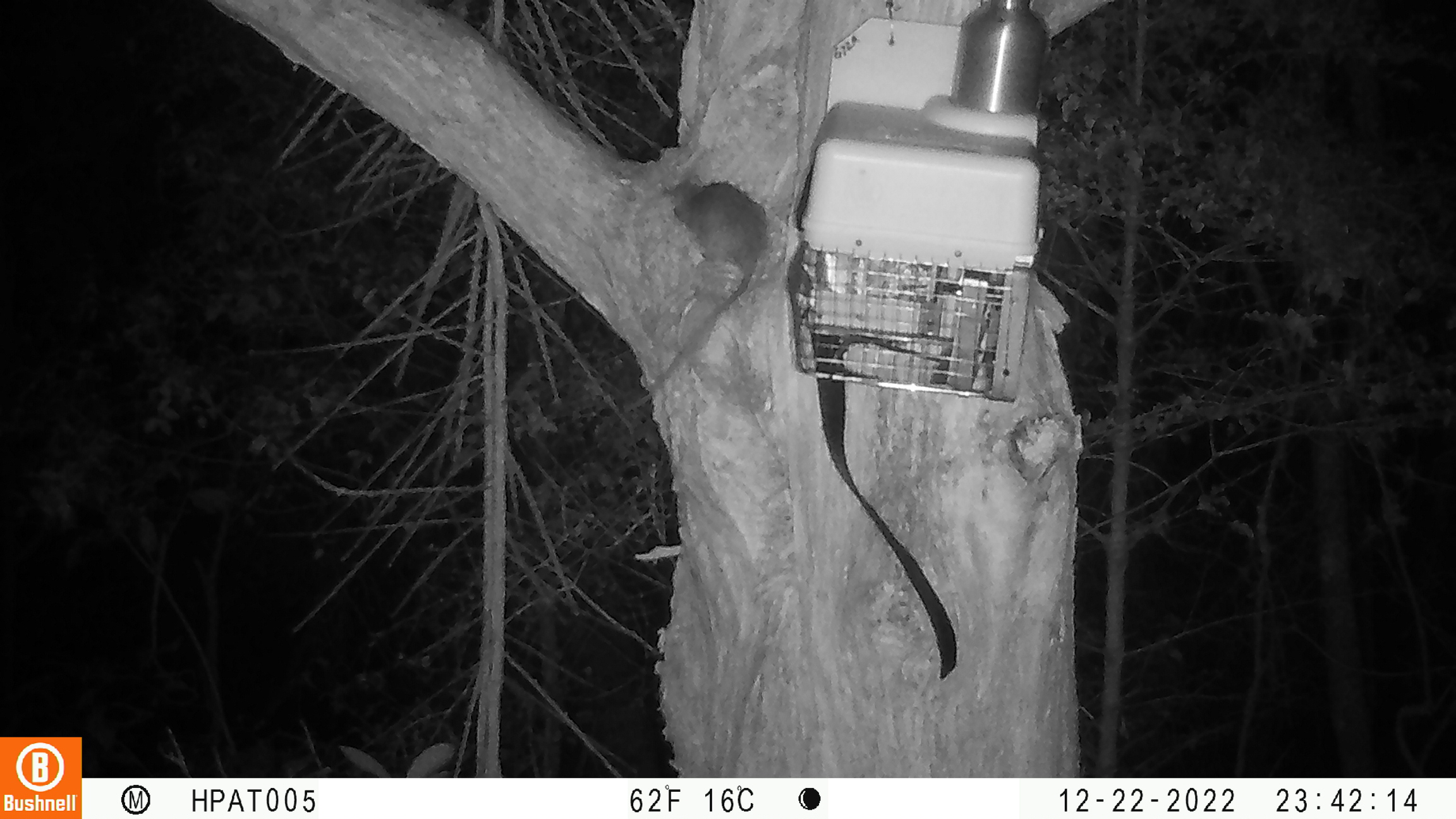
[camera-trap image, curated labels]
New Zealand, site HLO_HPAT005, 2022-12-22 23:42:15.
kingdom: Animalia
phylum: Chordata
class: Mammalia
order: Rodentia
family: Muridae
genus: Rattus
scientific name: Rattus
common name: rat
Rat (Rattus).